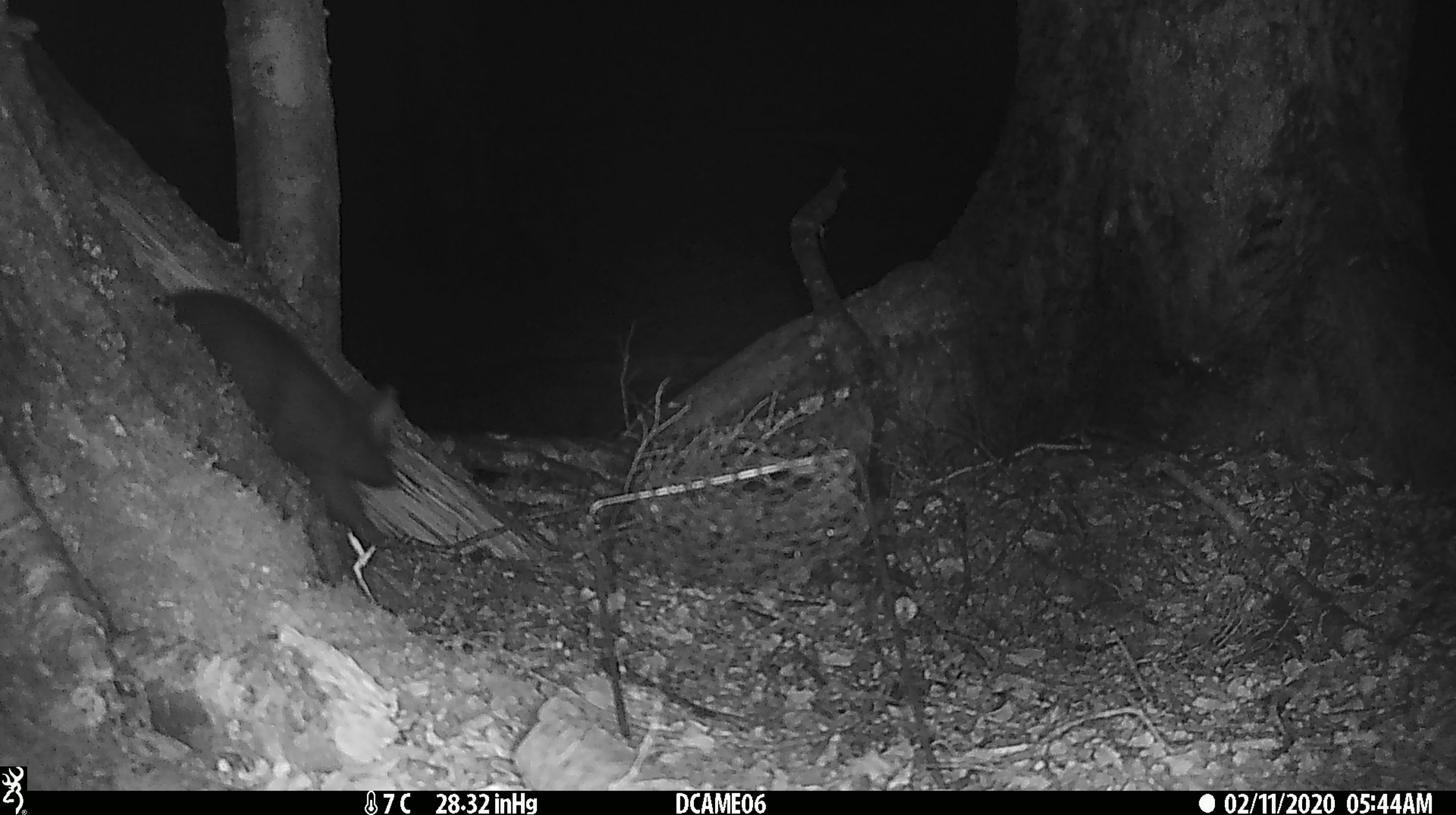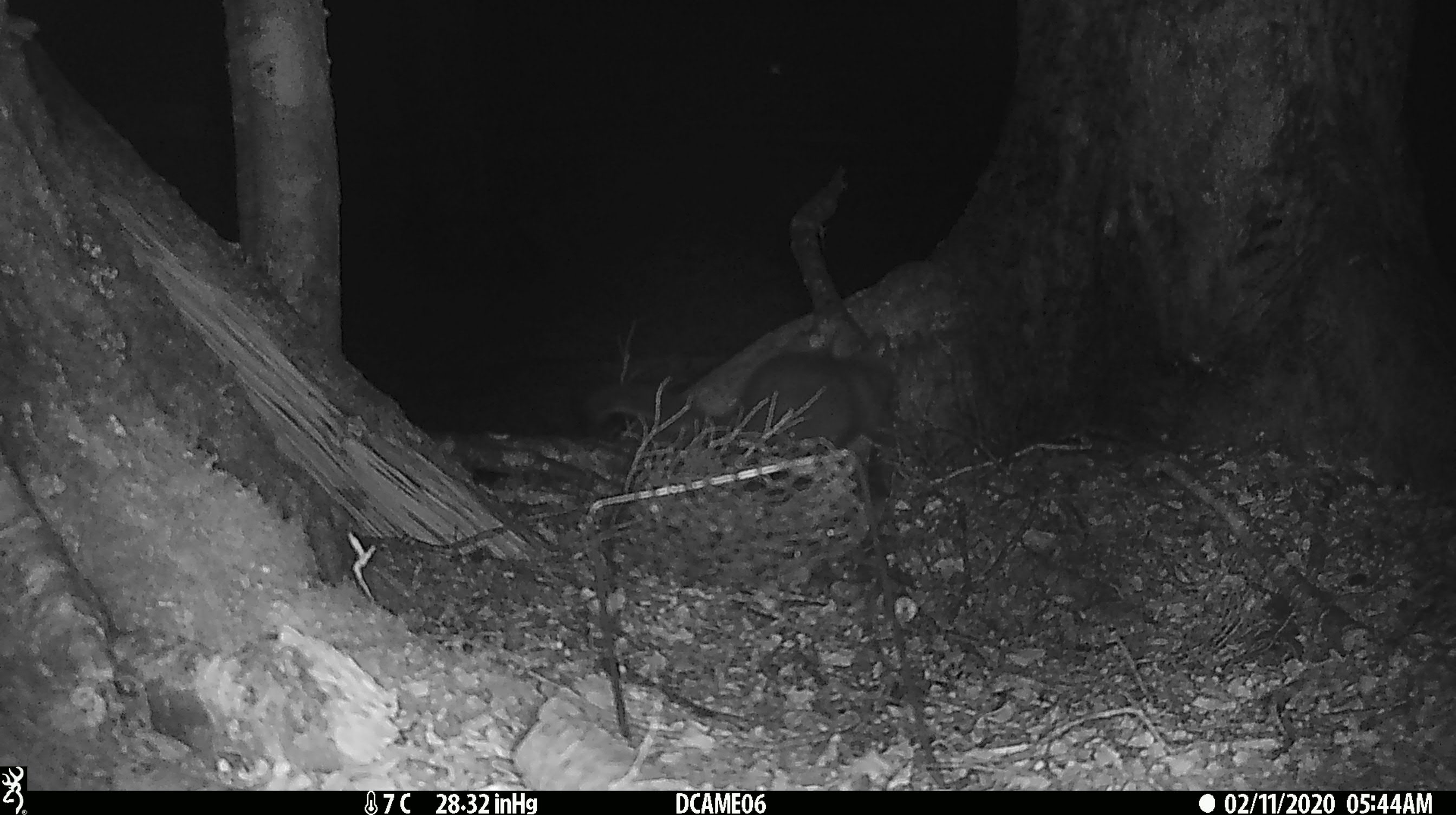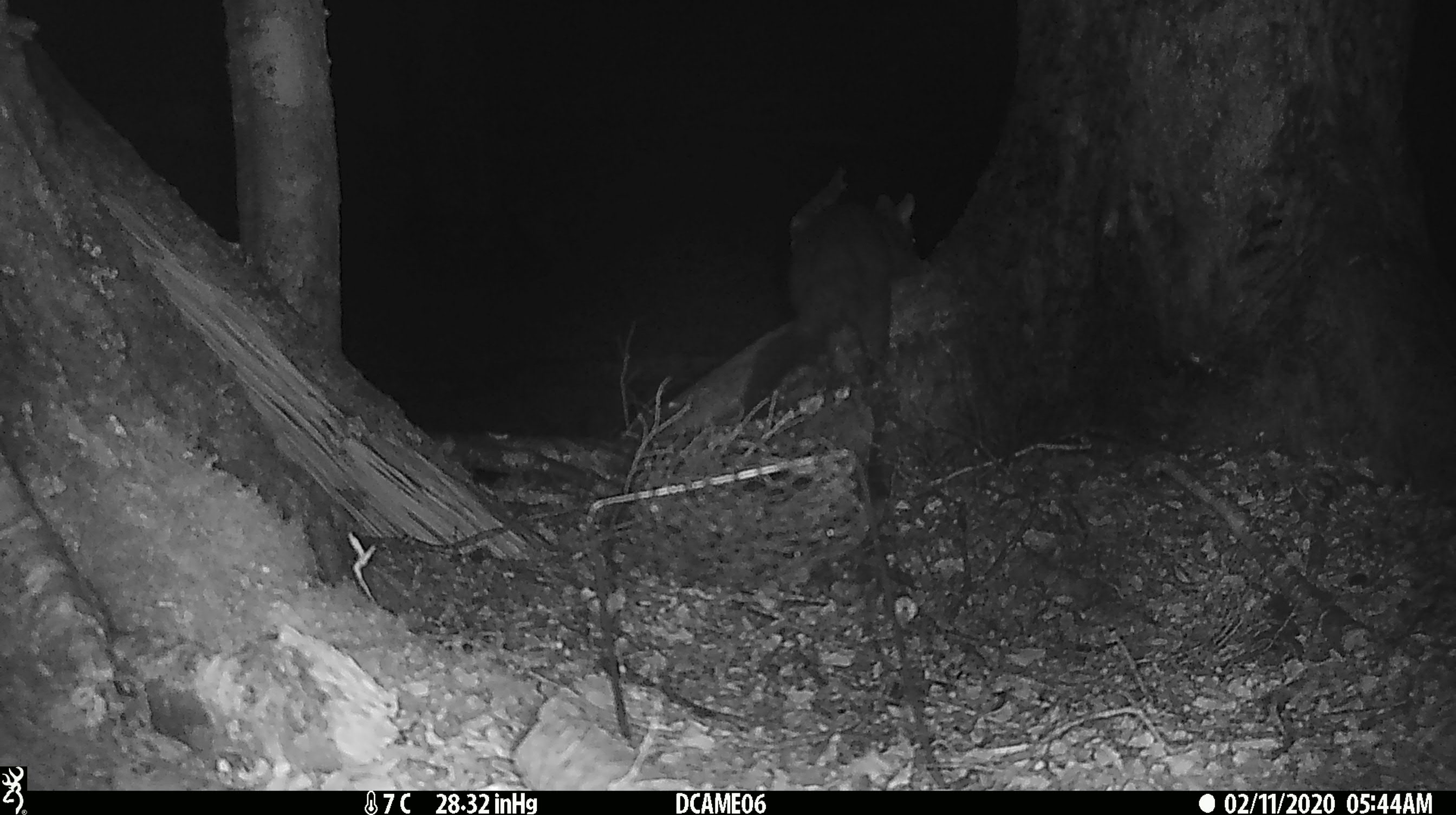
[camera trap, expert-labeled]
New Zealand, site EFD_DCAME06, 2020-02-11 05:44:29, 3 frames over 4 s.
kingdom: Animalia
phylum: Chordata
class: Mammalia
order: Rodentia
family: Muridae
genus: Rattus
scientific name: Rattus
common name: rat